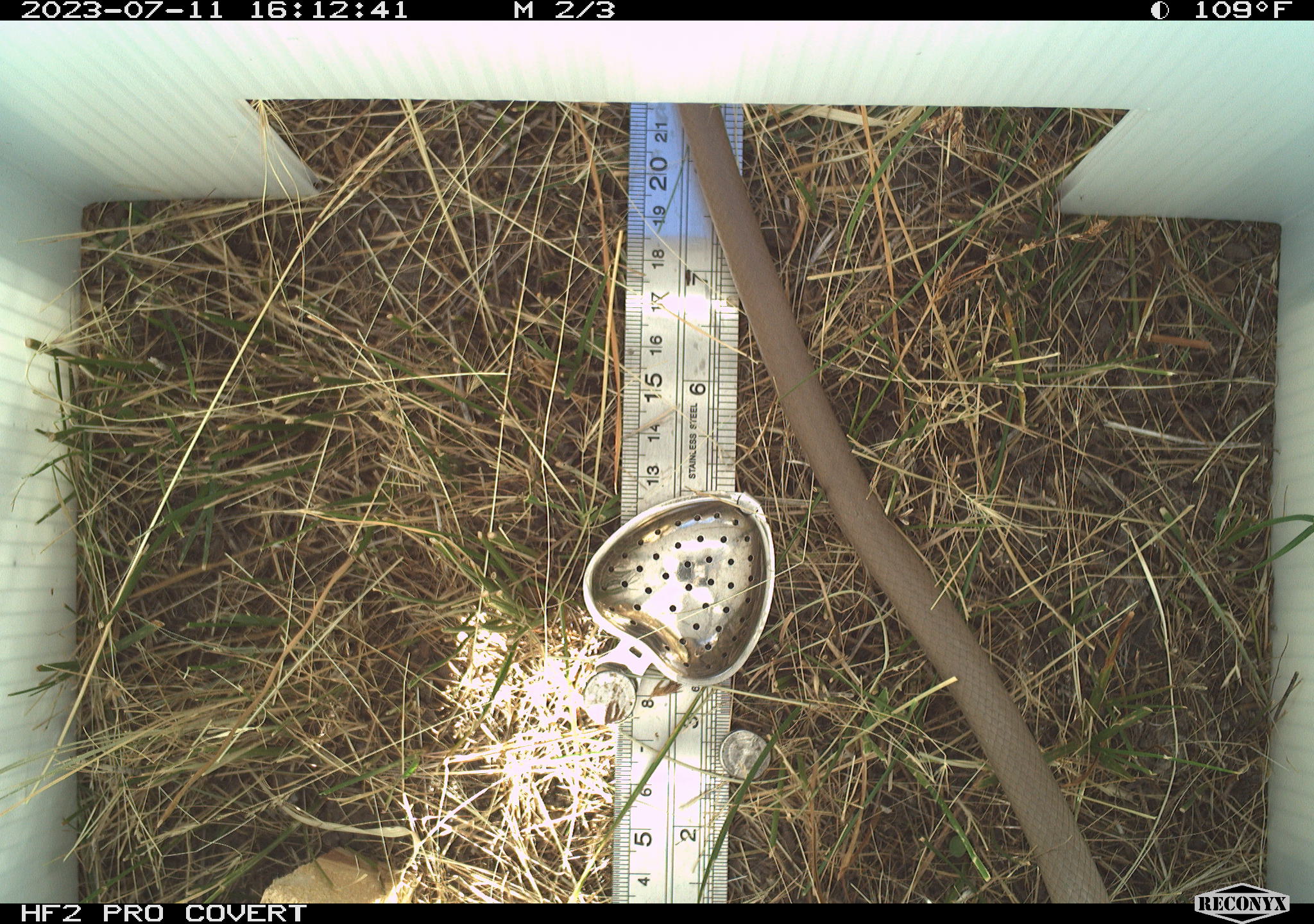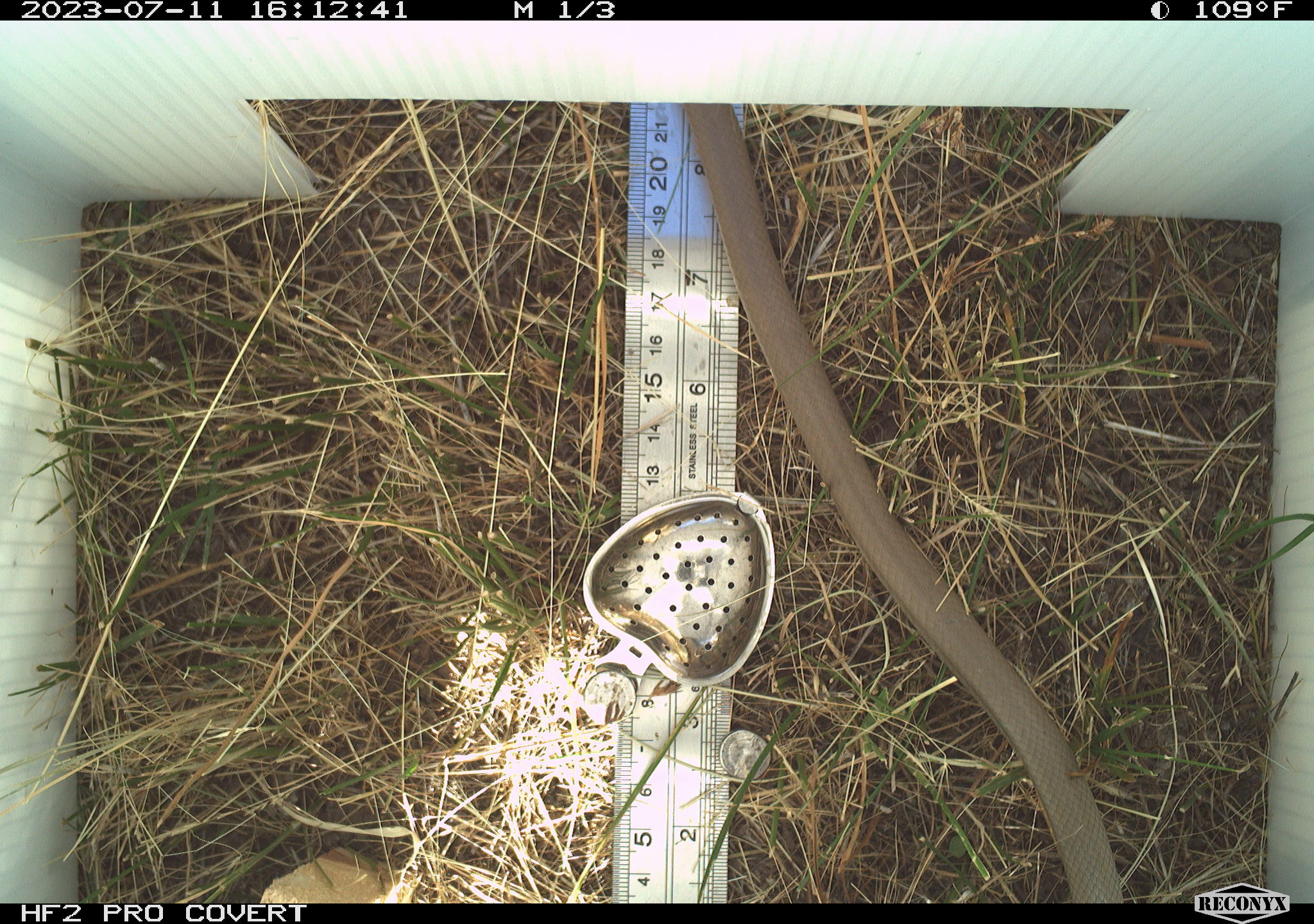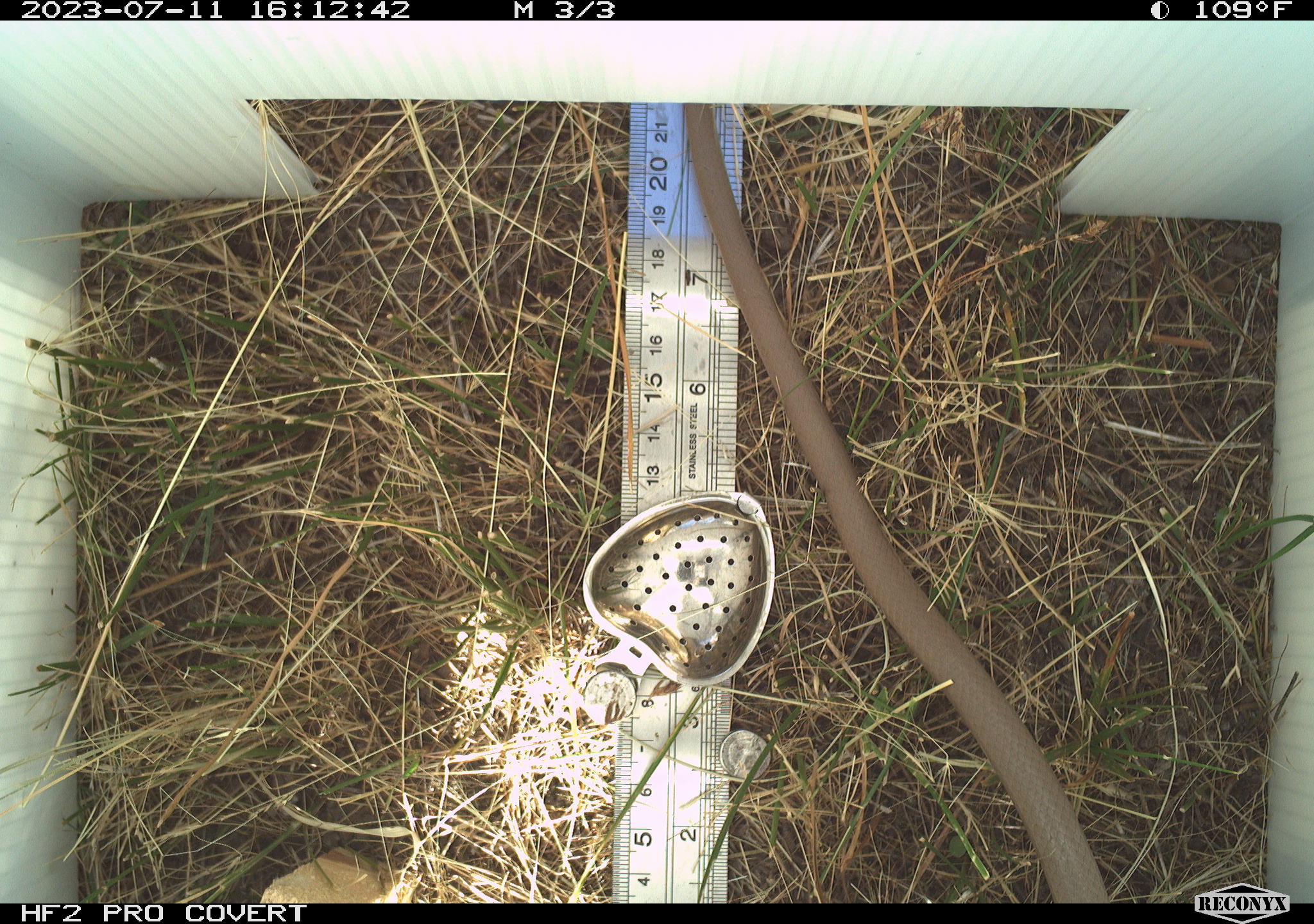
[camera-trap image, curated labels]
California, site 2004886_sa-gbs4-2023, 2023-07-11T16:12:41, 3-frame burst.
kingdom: Animalia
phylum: Chordata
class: Reptilia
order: Squamata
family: Colubridae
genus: Coluber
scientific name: Coluber constrictor mormon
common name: western yellow-bellied racer